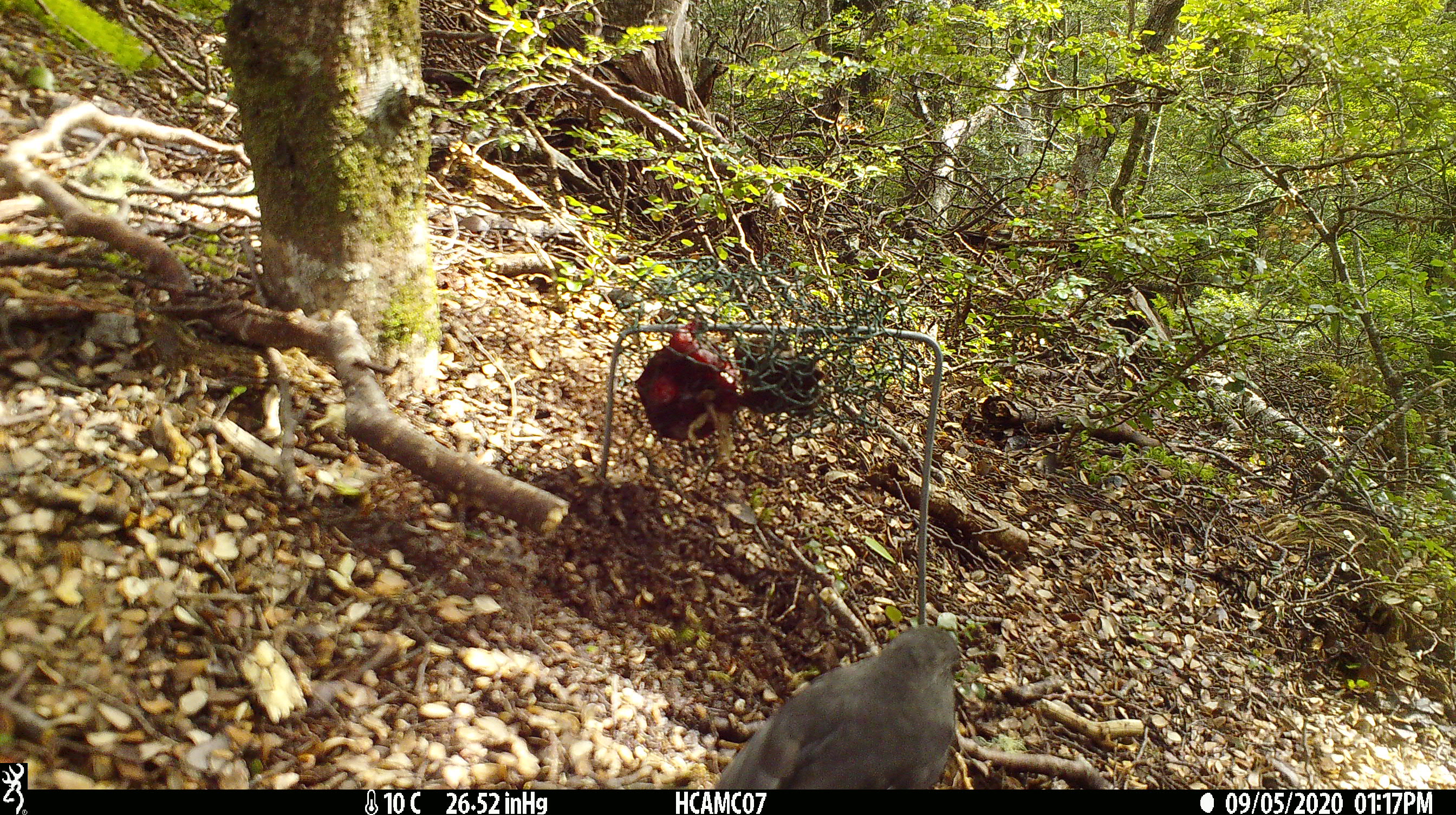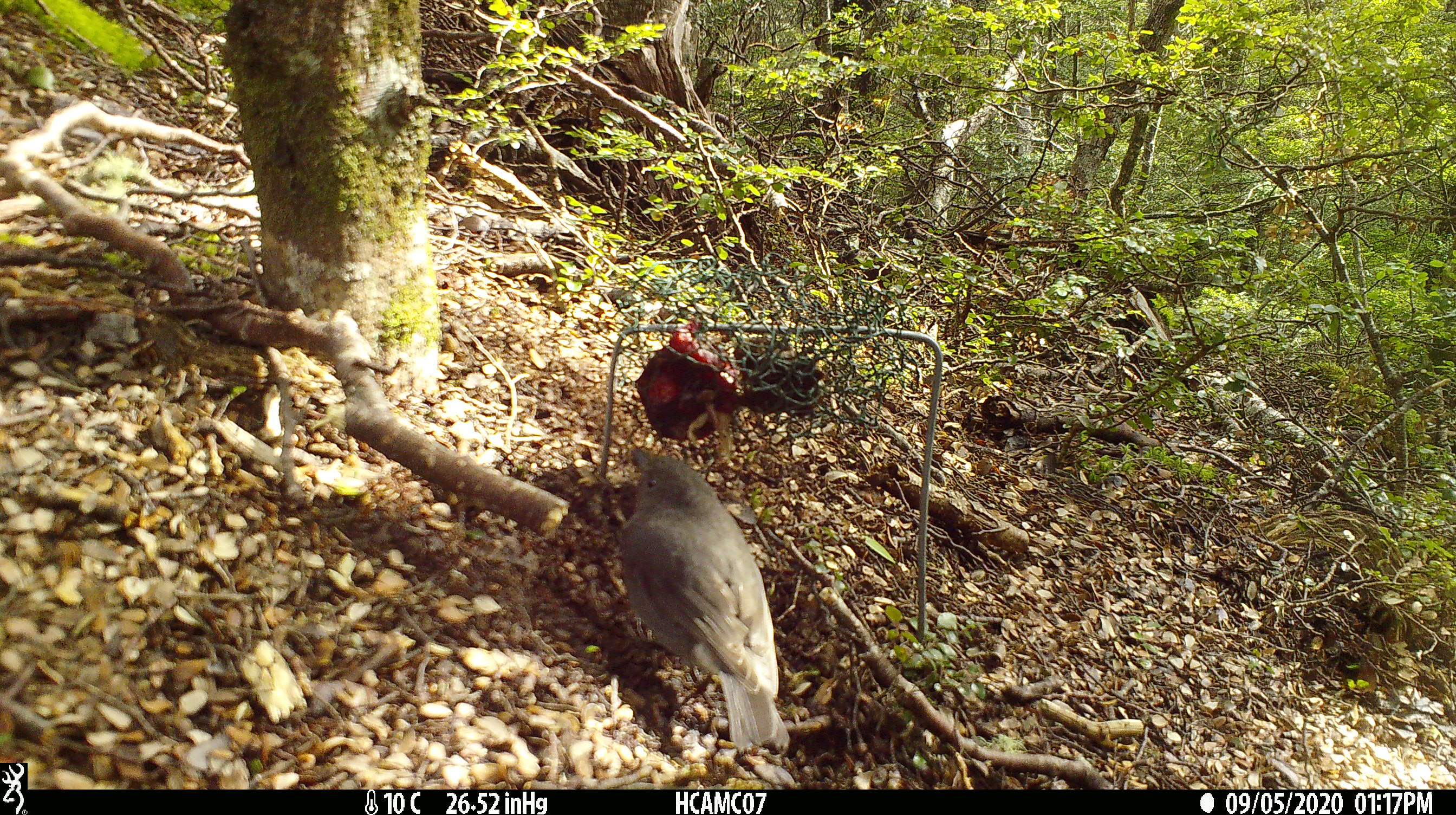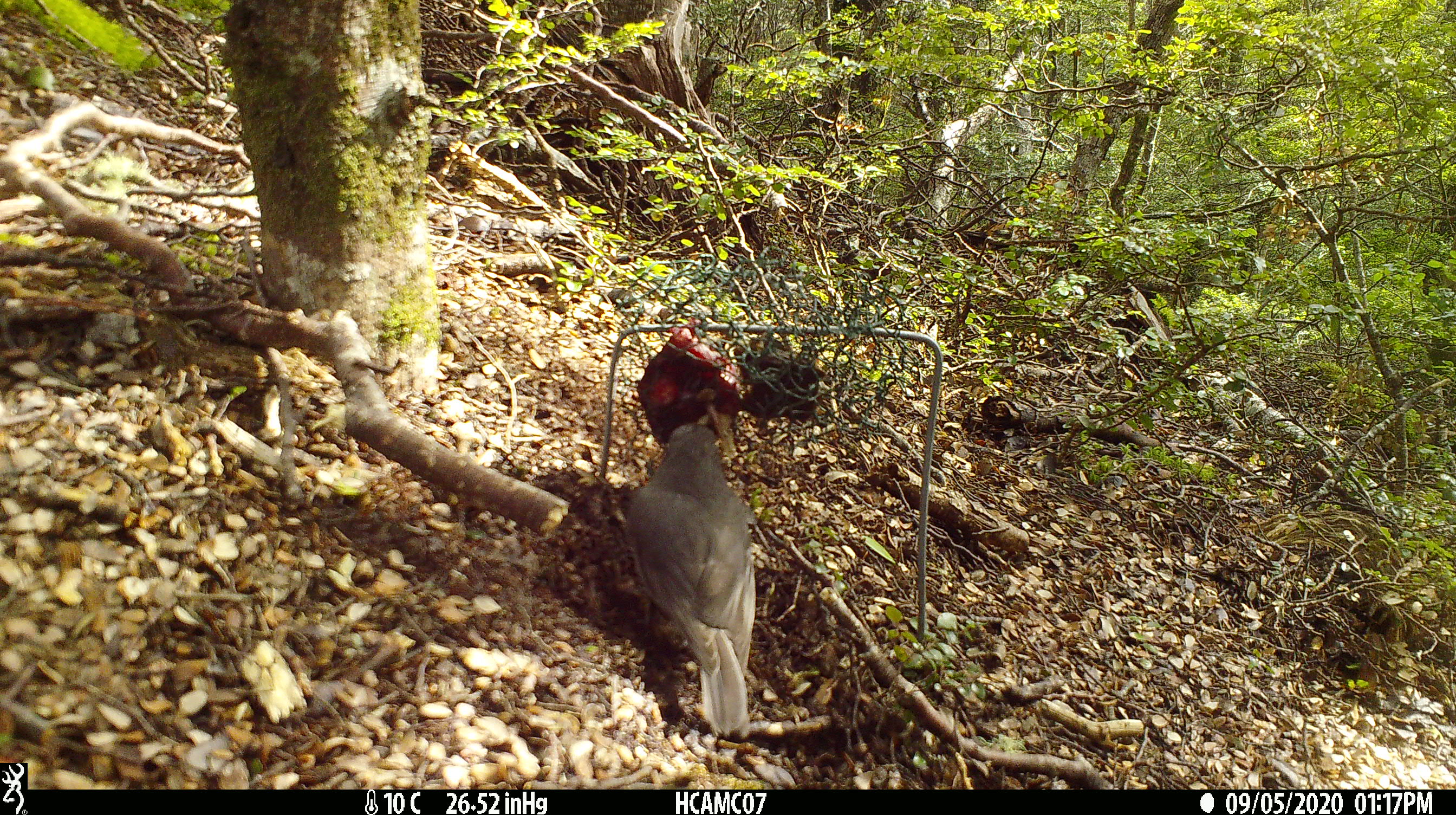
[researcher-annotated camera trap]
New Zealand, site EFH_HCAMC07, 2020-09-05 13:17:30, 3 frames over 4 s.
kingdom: Animalia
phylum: Chordata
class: Aves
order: Passeriformes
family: Petroicidae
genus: Petroica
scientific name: Petroica australis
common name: new zealand robin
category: robin